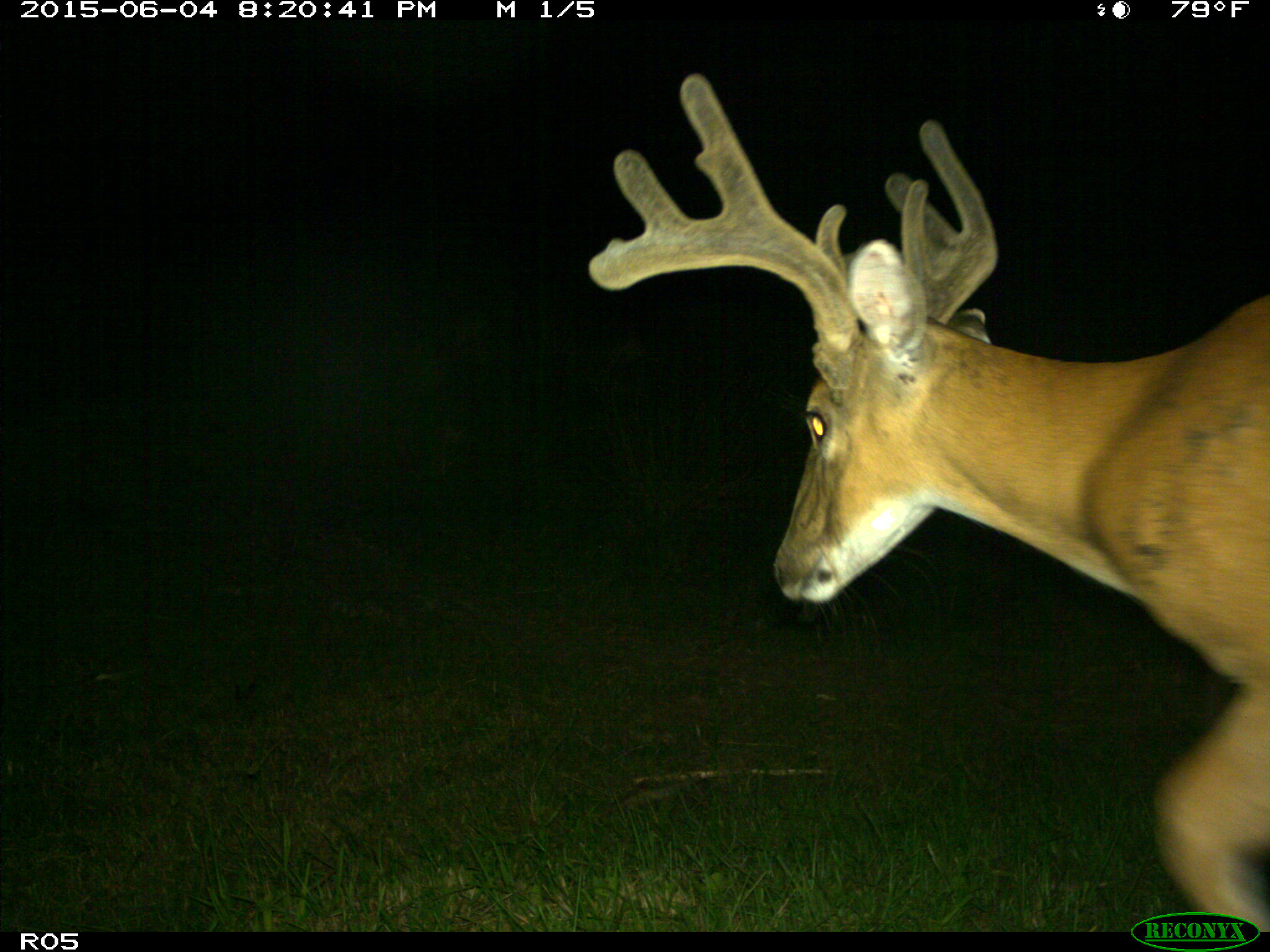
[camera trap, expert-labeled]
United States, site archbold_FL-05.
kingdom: Animalia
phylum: Chordata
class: Mammalia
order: Artiodactyla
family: Cervidae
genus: Odocoileus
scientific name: Odocoileus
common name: deer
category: unidentified deer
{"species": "unidentified deer (deer) (Odocoileus)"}